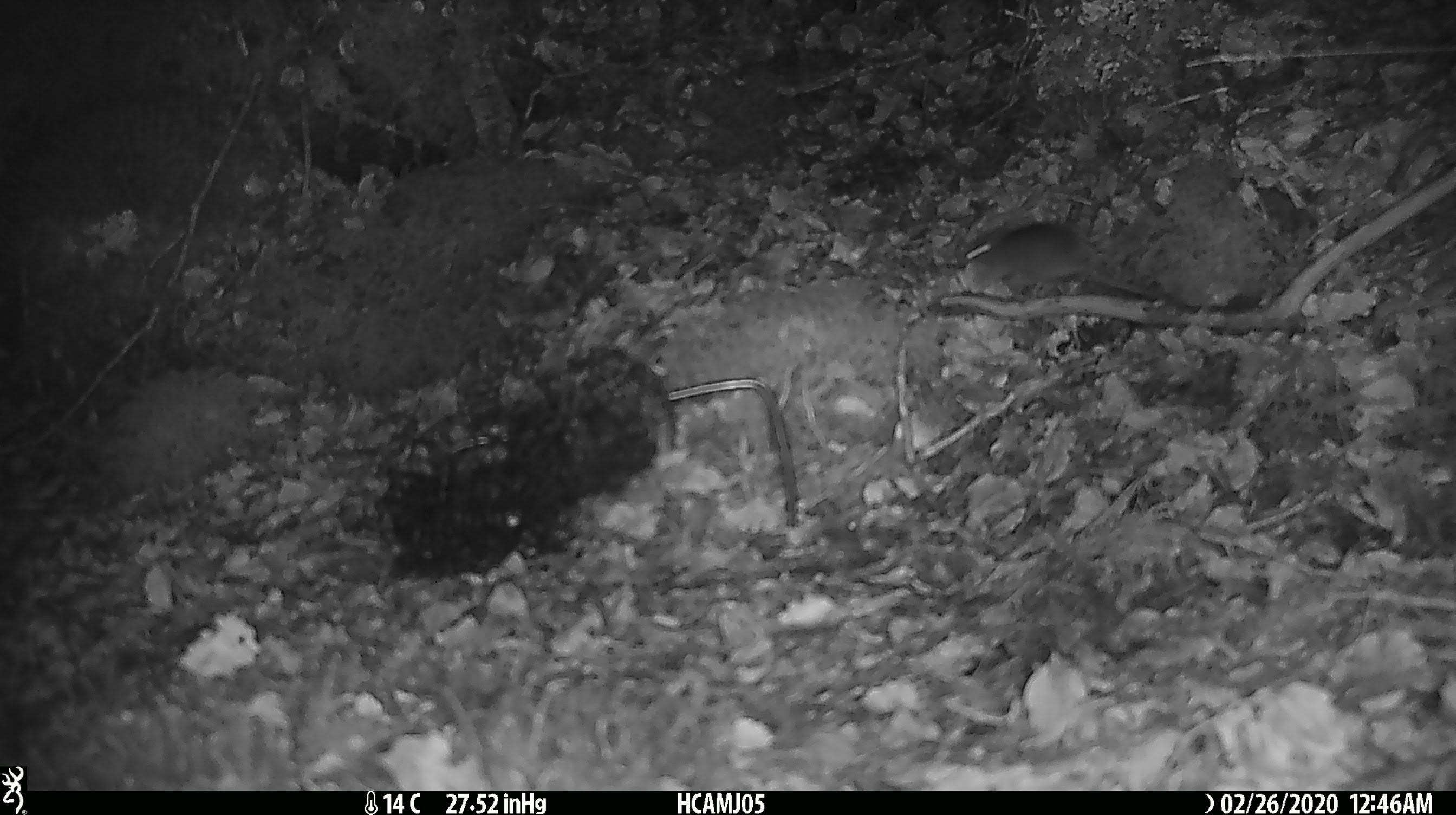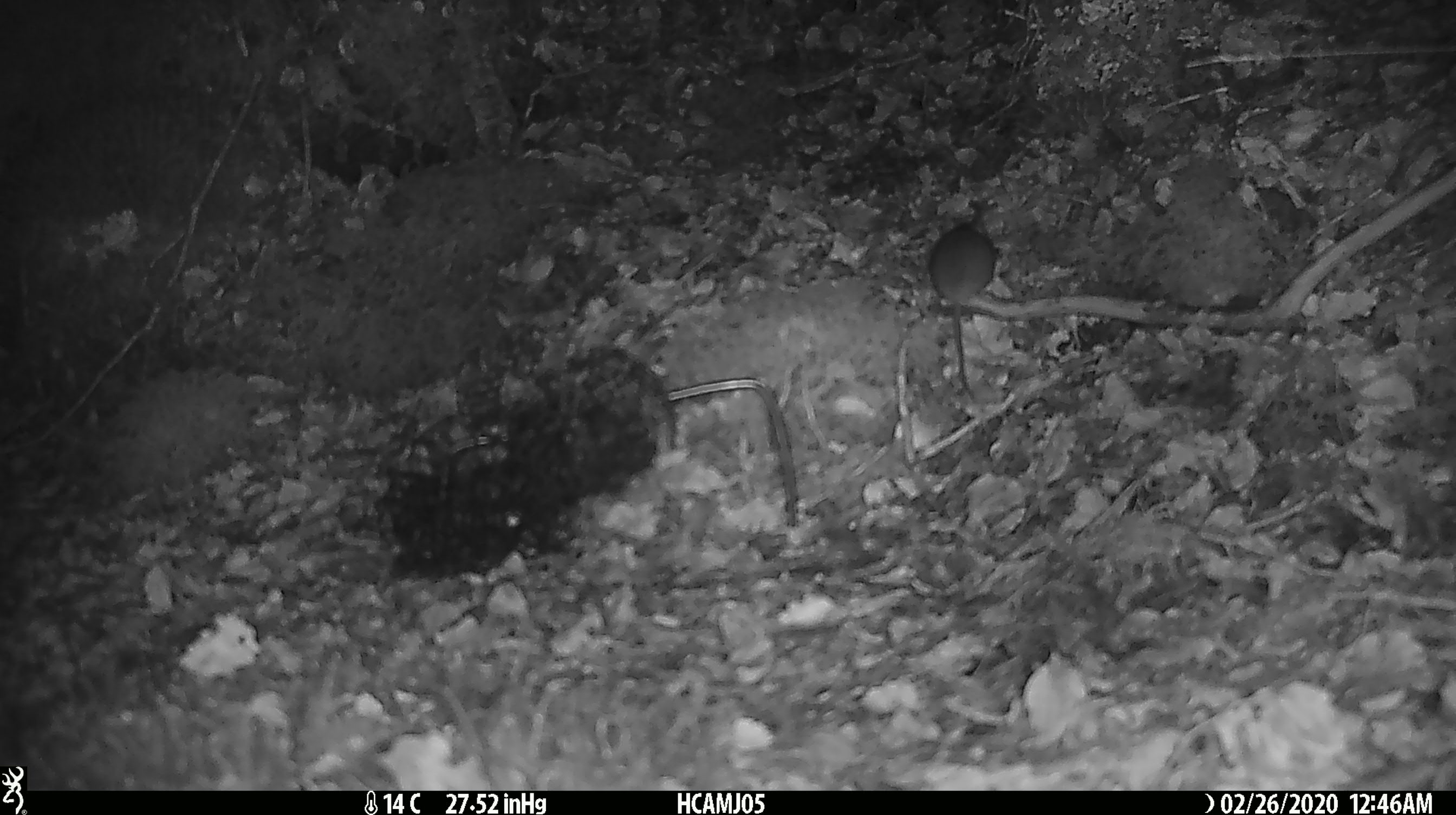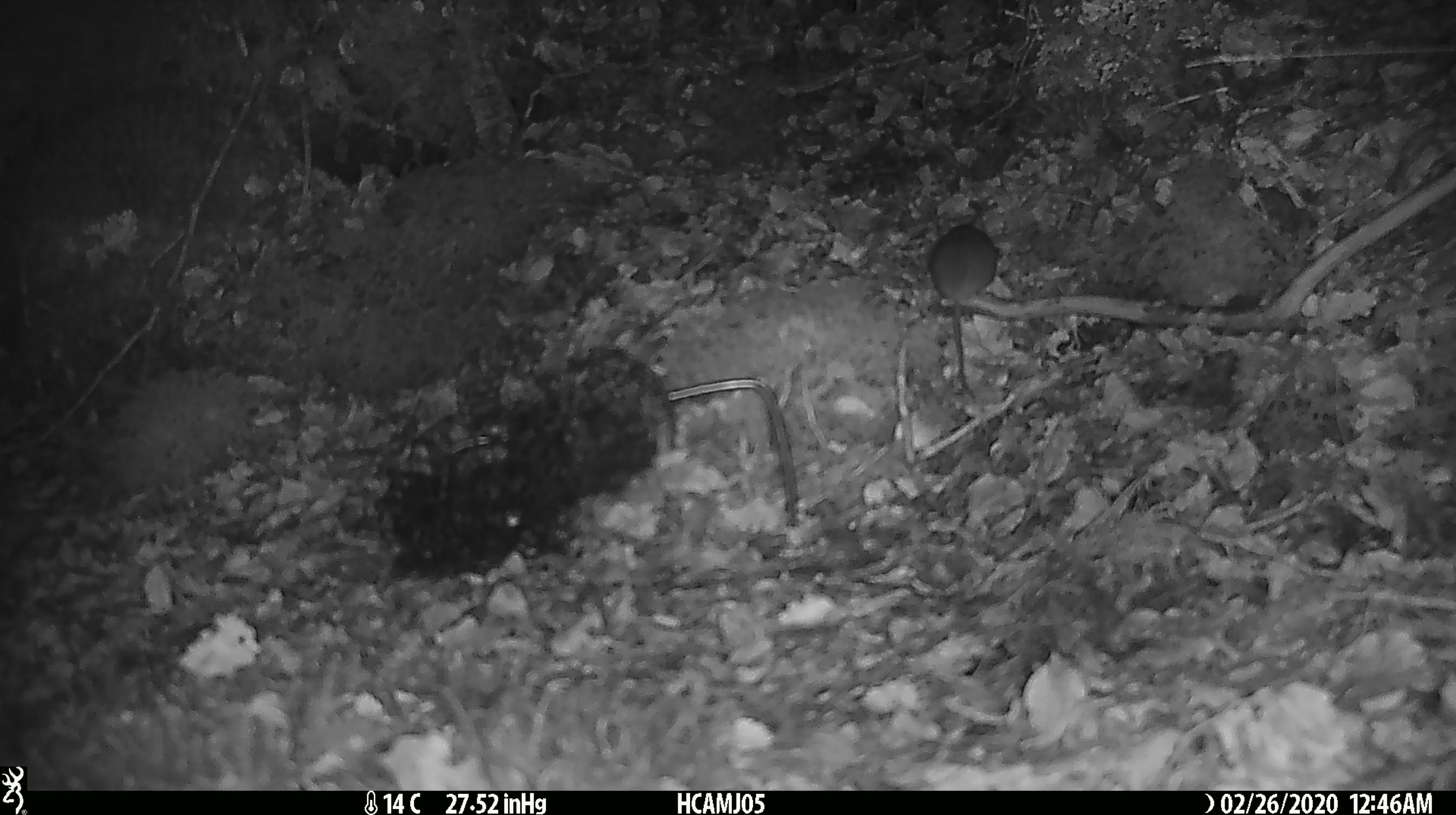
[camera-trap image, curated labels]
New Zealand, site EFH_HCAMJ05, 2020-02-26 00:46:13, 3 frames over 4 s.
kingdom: Animalia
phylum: Chordata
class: Mammalia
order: Rodentia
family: Muridae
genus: Mus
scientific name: Mus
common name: mouse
Mouse (Mus).